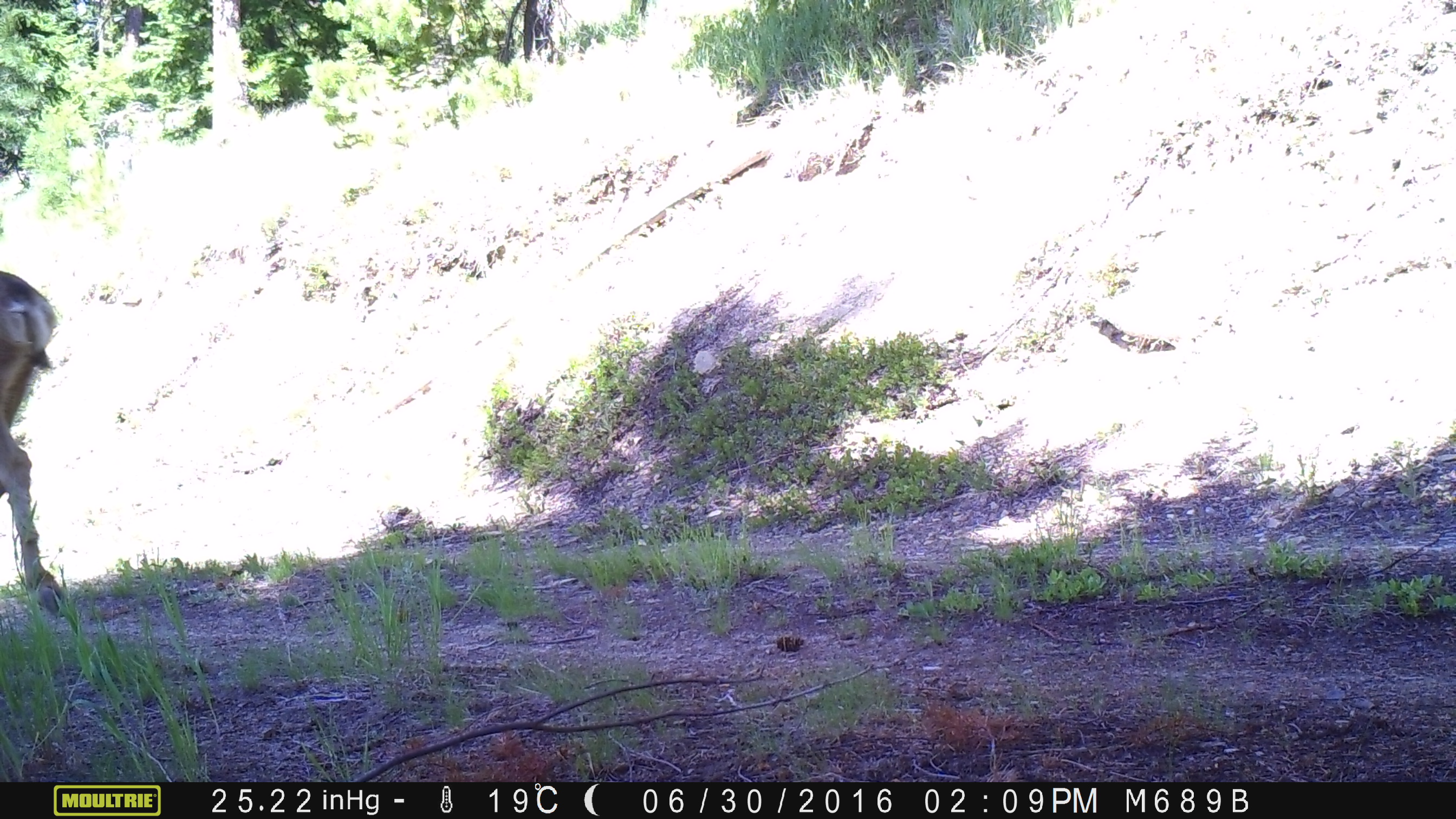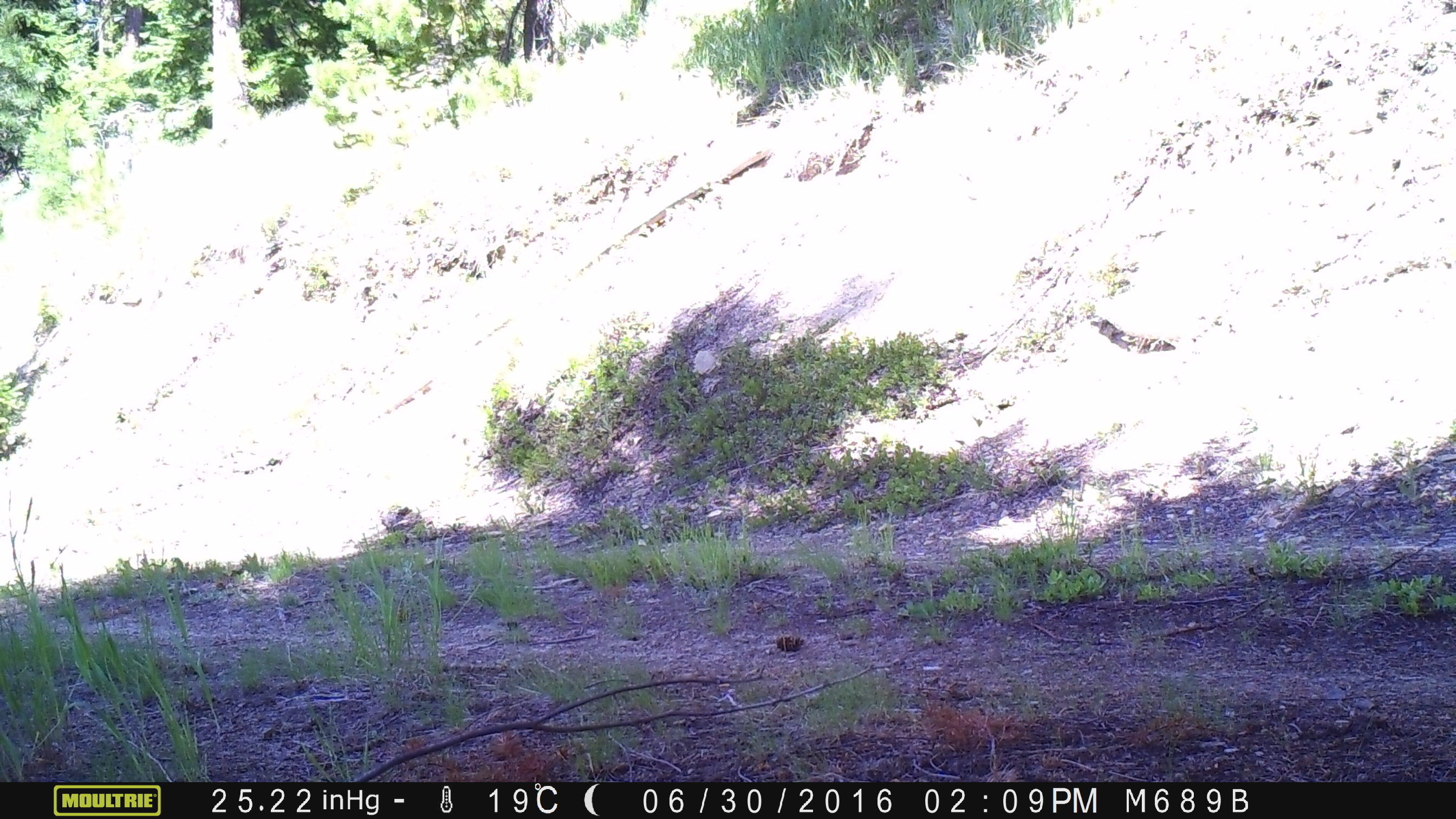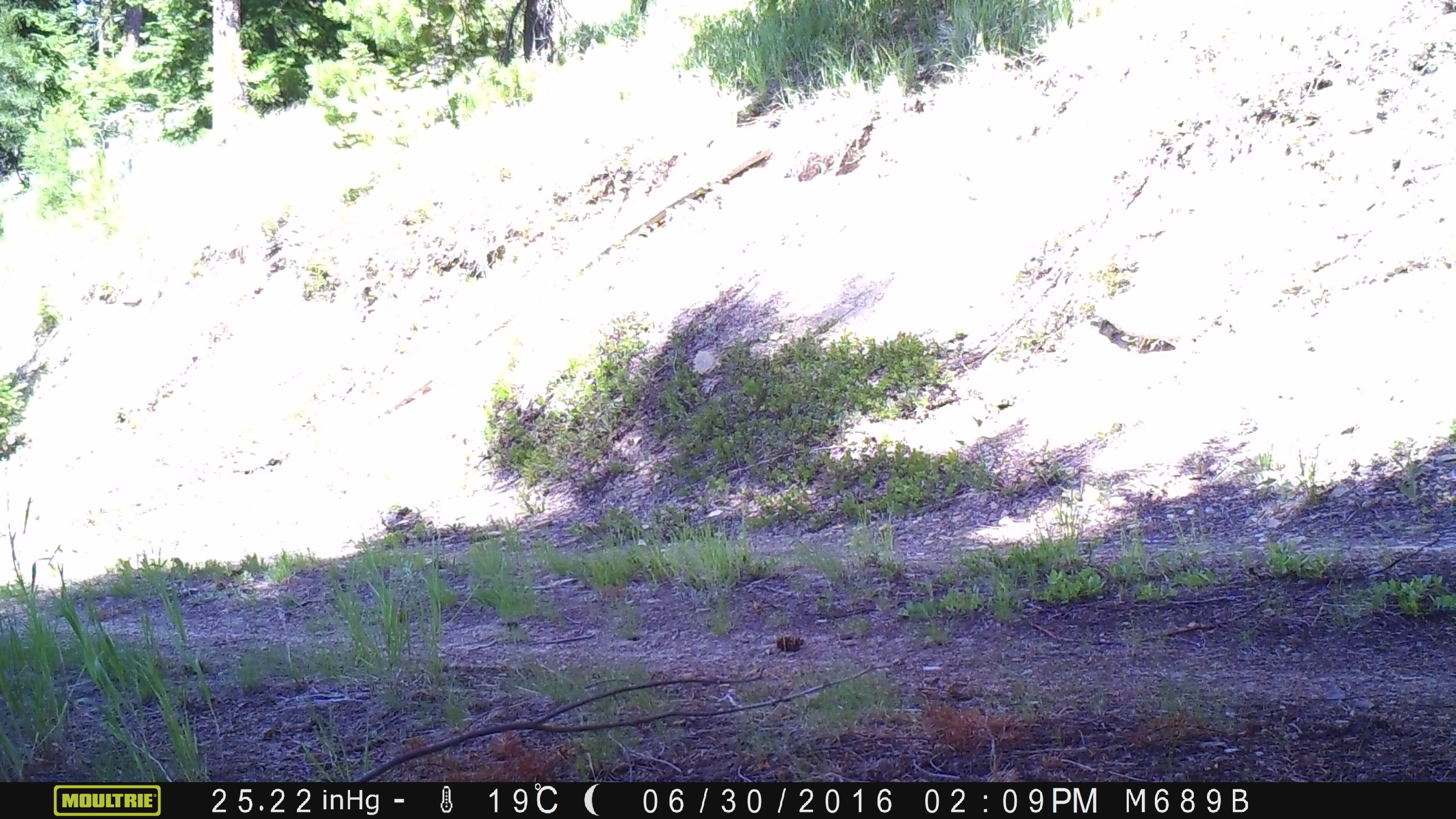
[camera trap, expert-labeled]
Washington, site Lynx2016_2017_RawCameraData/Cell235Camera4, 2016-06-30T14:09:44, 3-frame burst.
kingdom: Animalia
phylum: Chordata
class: Mammalia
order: Artiodactyla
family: Cervidae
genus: Odocoileus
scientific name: Odocoileus hemionus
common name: mule deer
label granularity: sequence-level